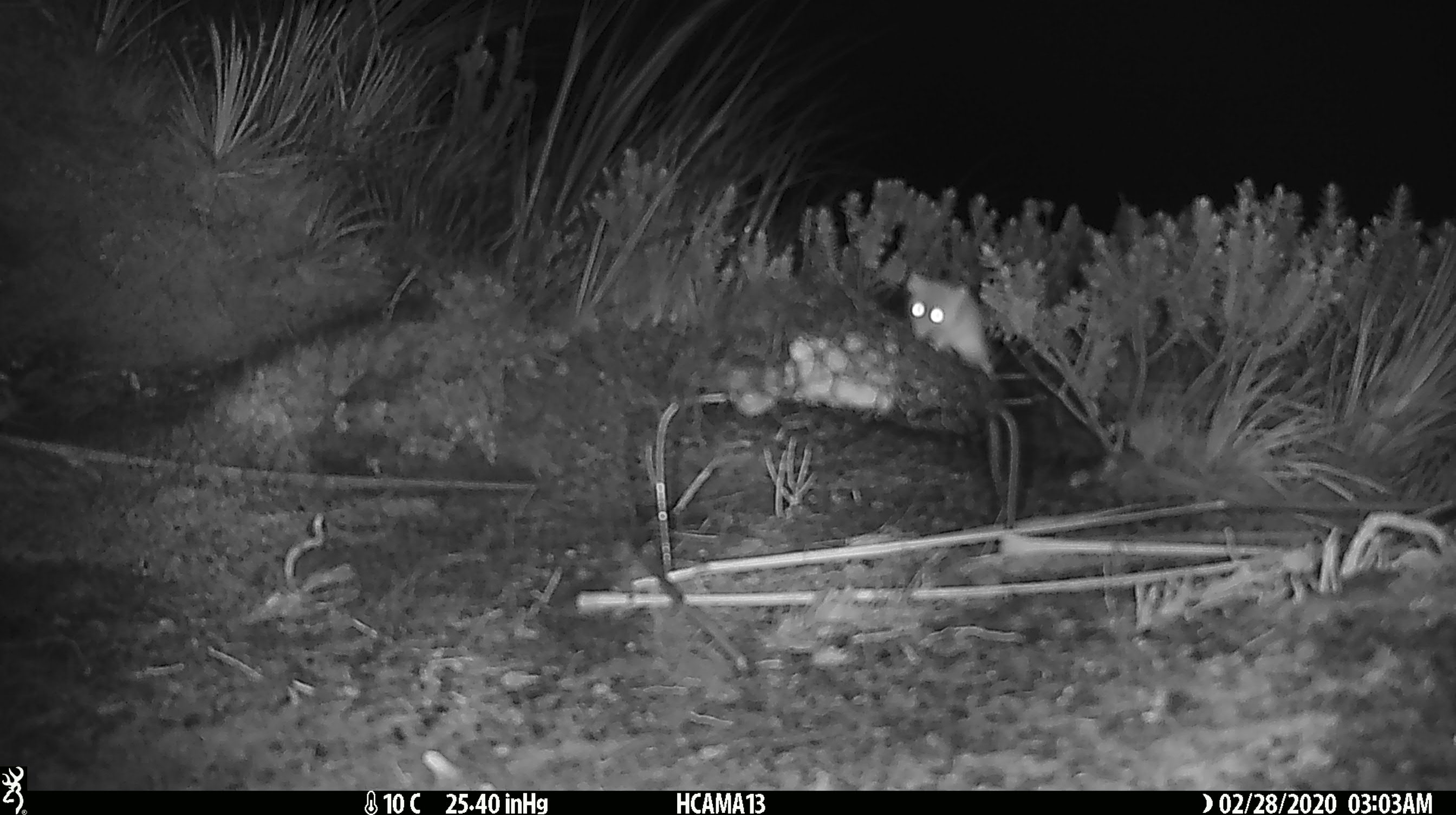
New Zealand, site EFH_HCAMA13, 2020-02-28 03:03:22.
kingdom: Animalia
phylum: Chordata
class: Mammalia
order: Rodentia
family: Muridae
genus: Mus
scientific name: Mus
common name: mouse